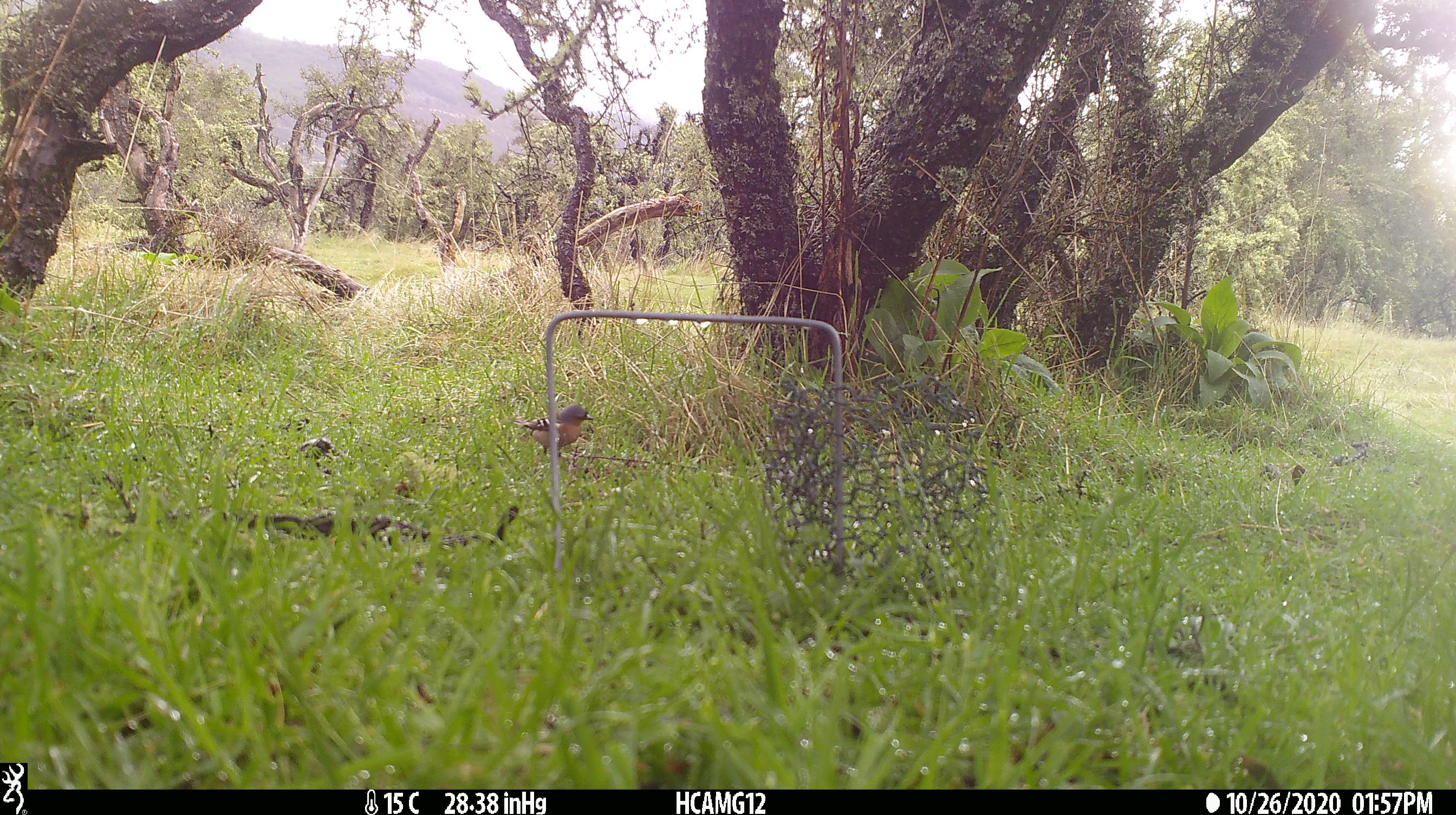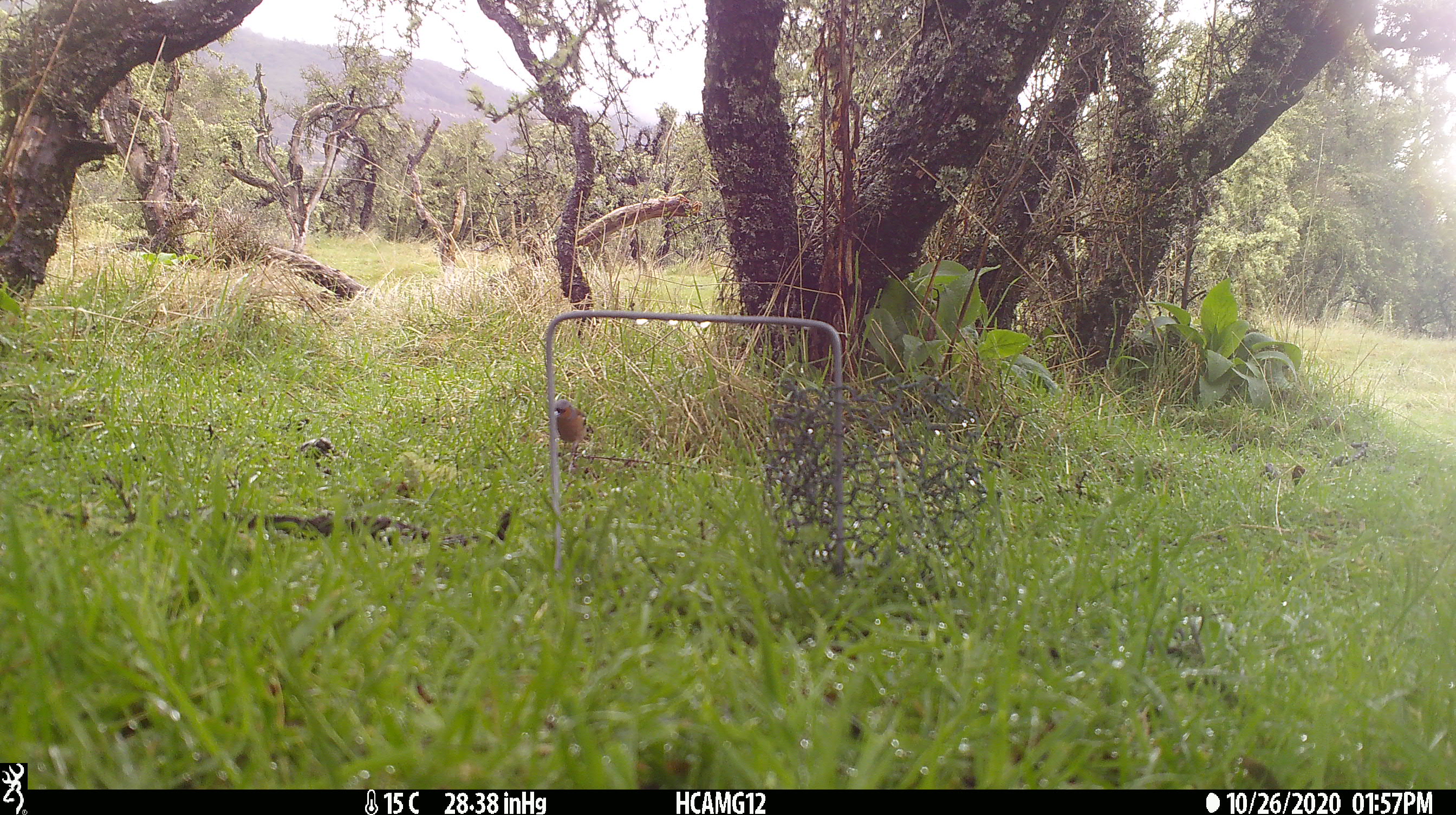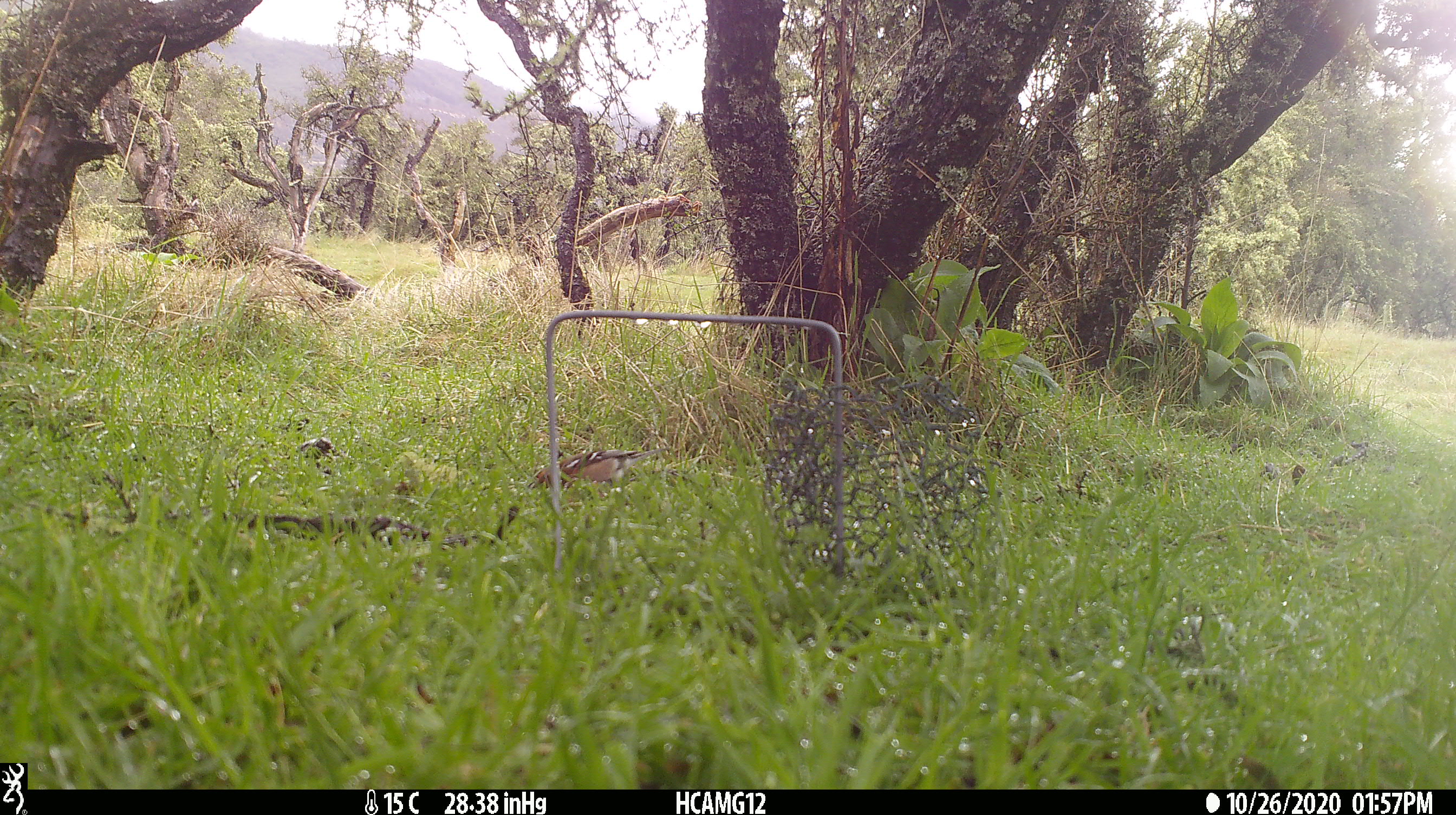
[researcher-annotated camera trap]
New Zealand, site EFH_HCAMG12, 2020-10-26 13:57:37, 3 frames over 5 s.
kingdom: Animalia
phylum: Chordata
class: Aves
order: Passeriformes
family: Fringillidae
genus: Fringilla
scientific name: Fringilla coelebs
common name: common chaffinch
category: chaffinch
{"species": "chaffinch (common chaffinch) (Fringilla coelebs)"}